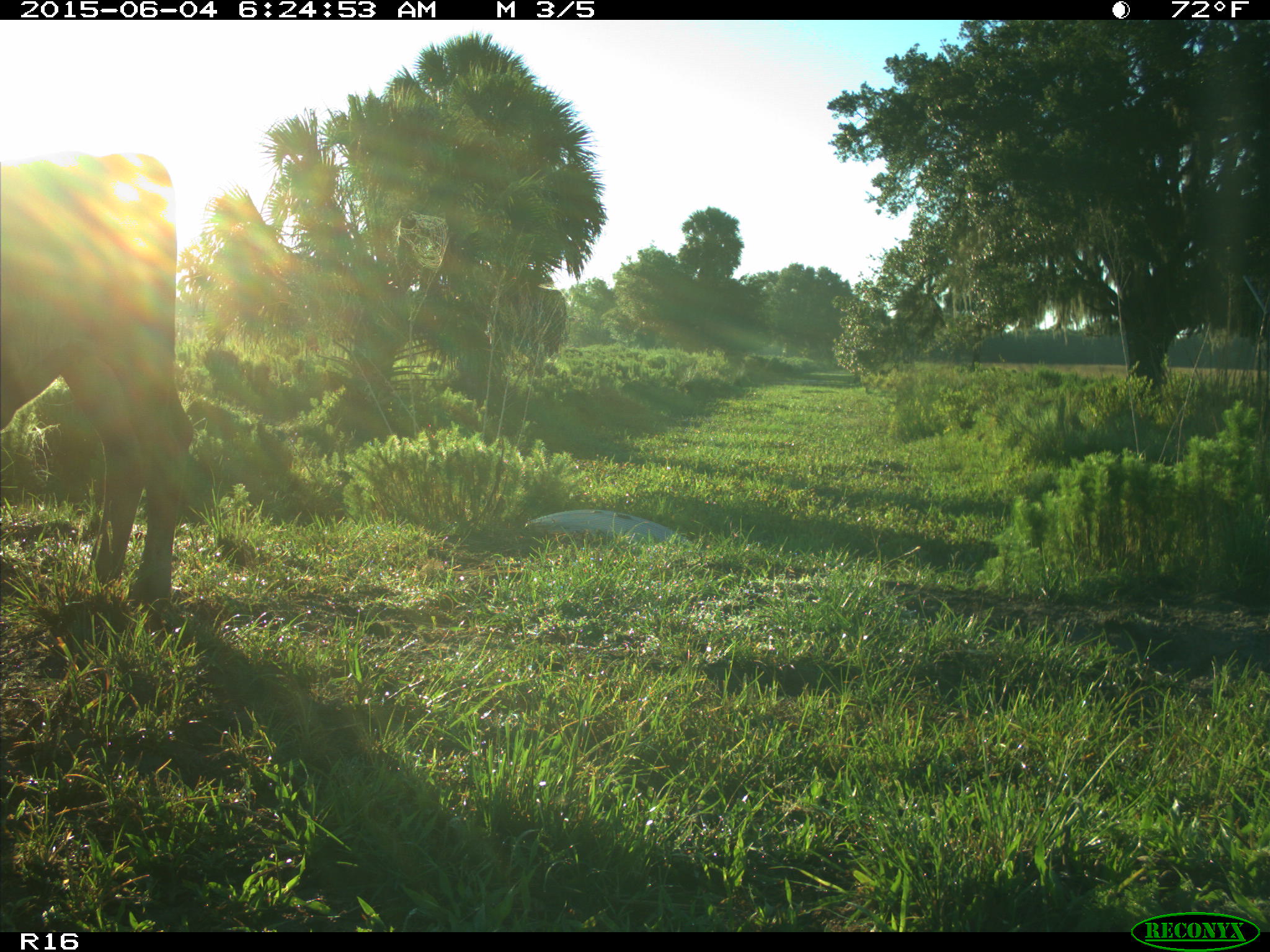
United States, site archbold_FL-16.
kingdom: Animalia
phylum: Chordata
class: Mammalia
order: Artiodactyla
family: Bovidae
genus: Bos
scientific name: Bos taurus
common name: domestic cow